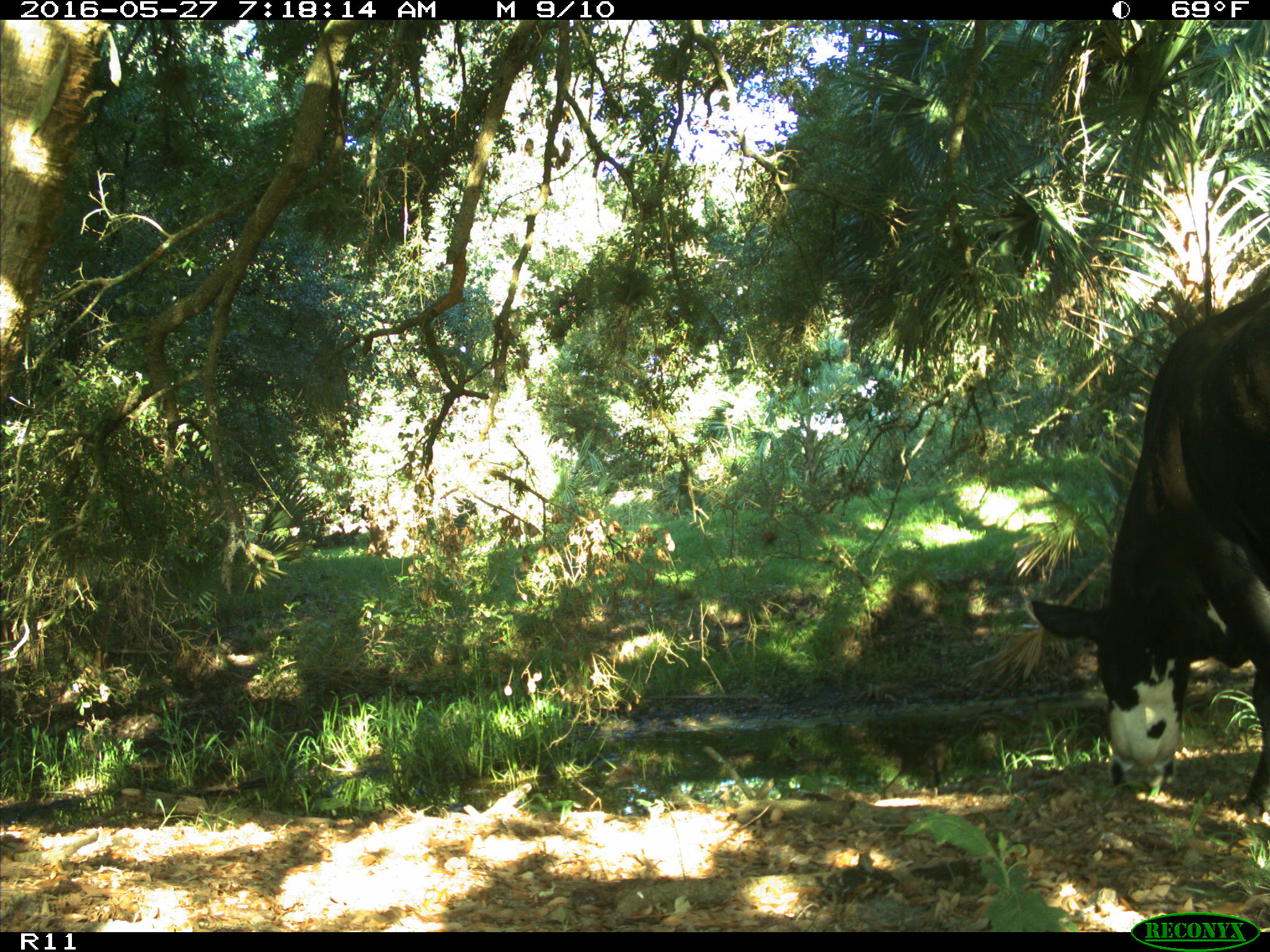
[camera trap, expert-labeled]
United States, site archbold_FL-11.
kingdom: Animalia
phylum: Chordata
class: Mammalia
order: Artiodactyla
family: Bovidae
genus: Bos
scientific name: Bos taurus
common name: domestic cow